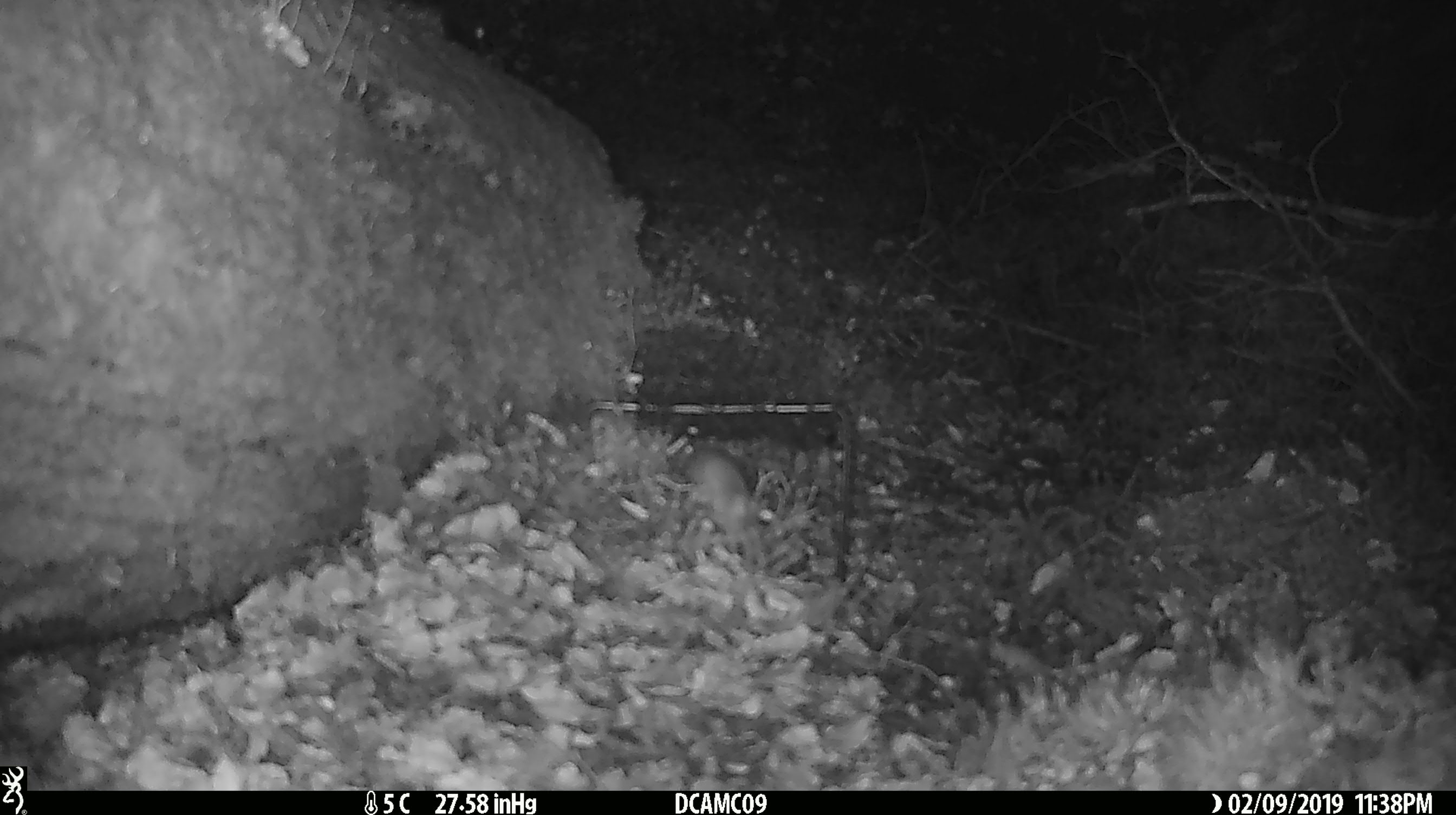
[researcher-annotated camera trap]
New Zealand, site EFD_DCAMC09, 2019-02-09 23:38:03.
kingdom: Animalia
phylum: Chordata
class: Mammalia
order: Rodentia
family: Muridae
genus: Mus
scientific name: Mus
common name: mouse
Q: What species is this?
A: Mouse (Mus).